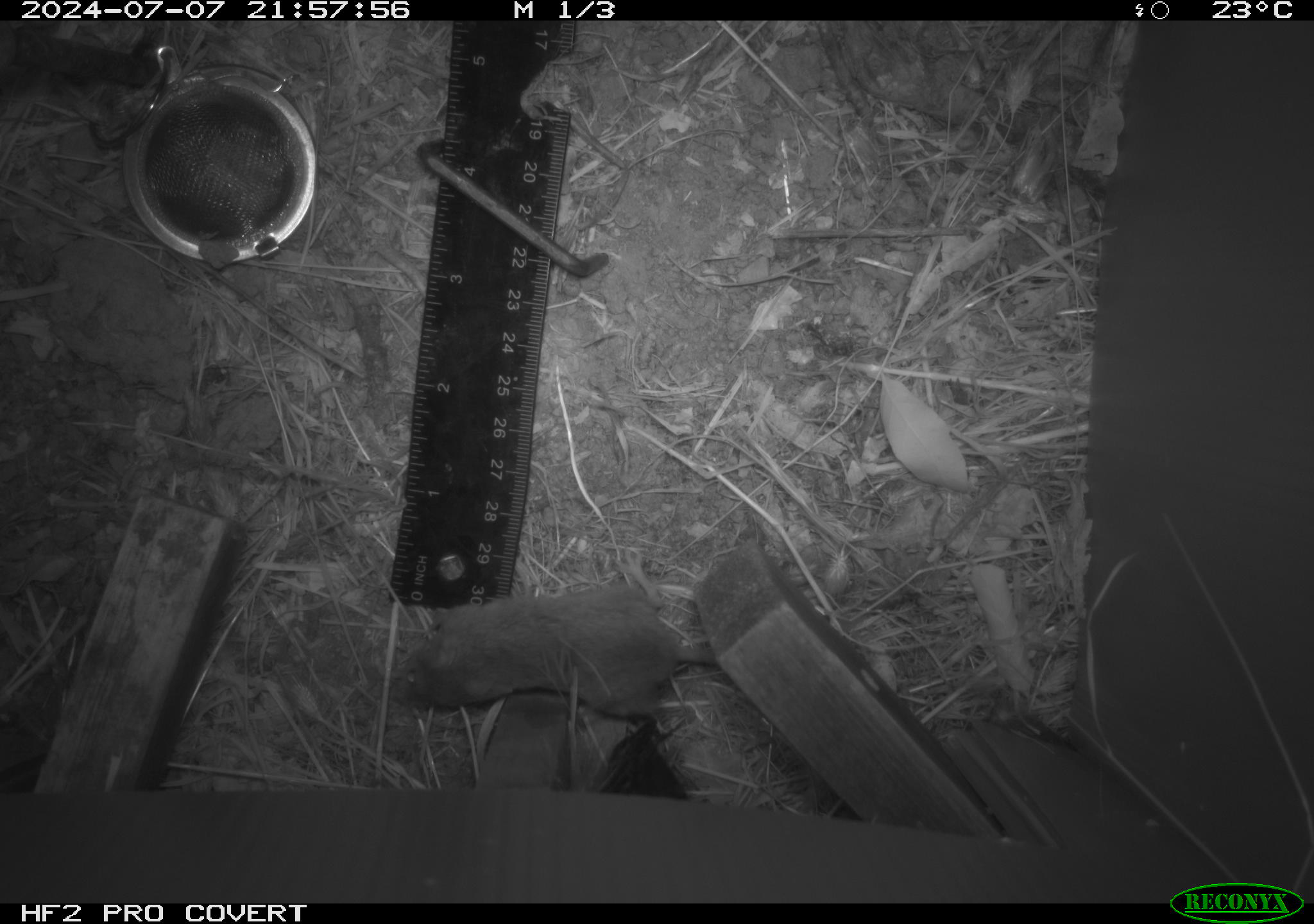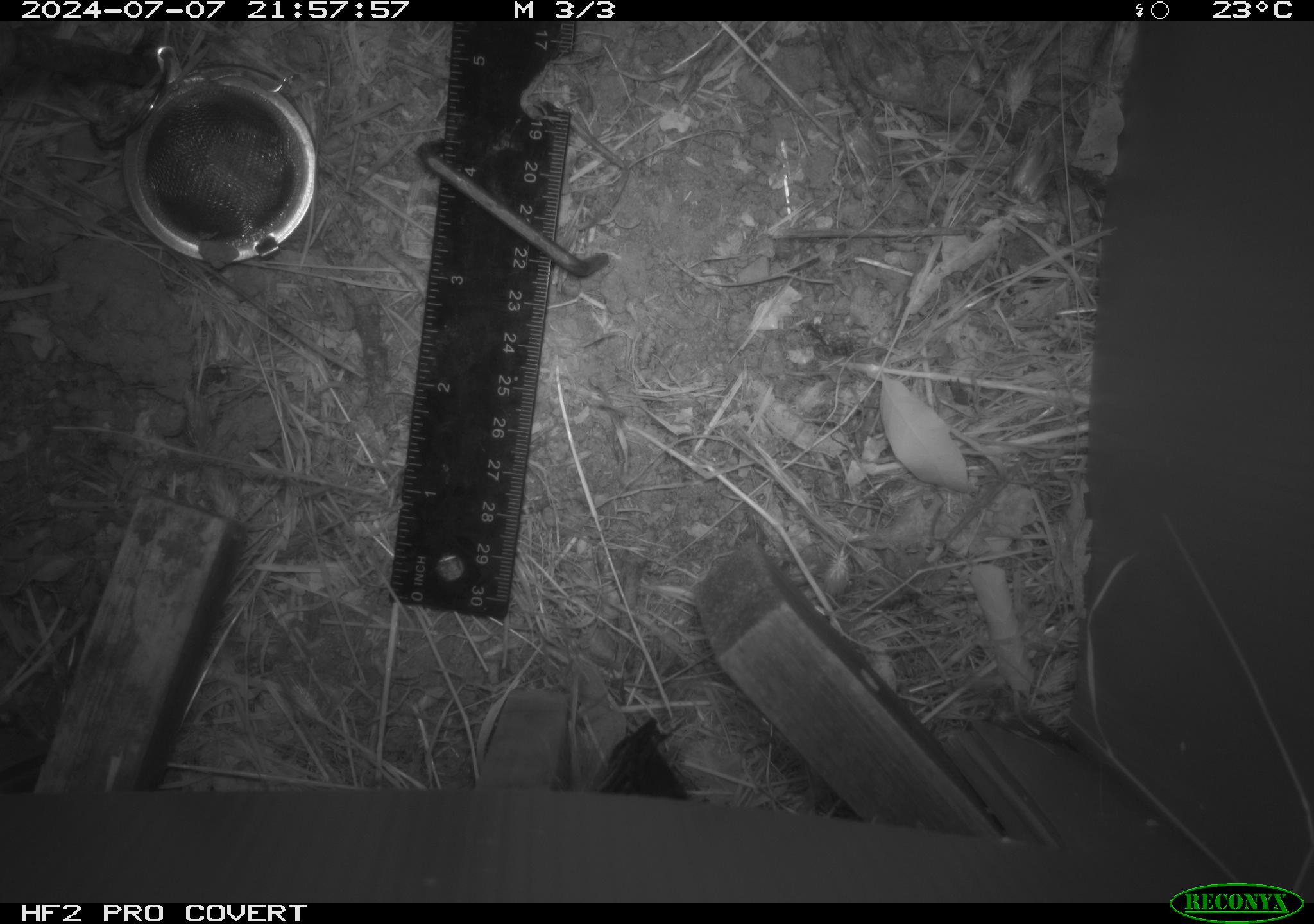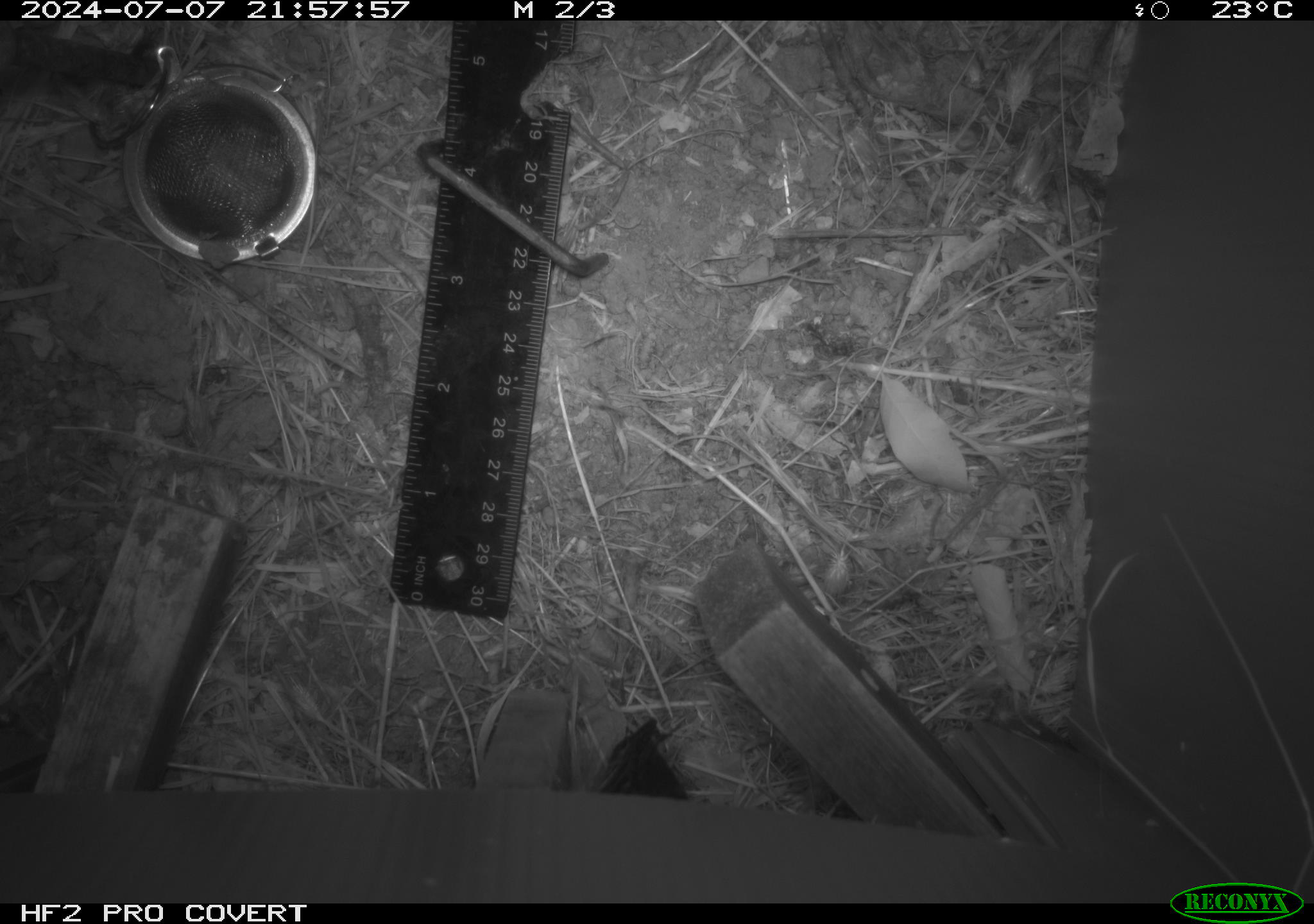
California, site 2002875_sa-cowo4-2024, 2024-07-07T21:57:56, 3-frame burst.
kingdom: Animalia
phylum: Chordata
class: Mammalia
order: Rodentia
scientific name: Rodentia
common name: rodent